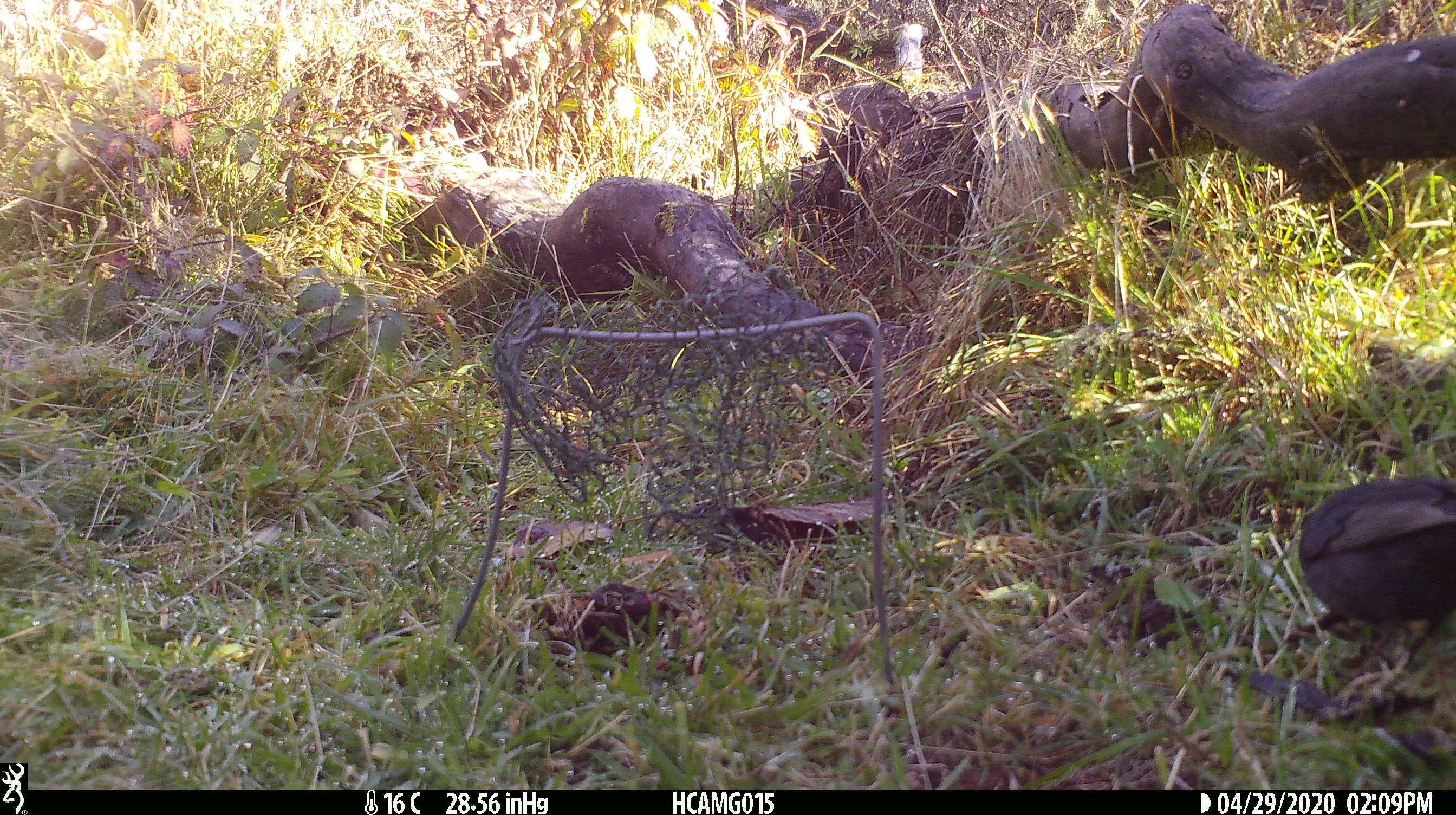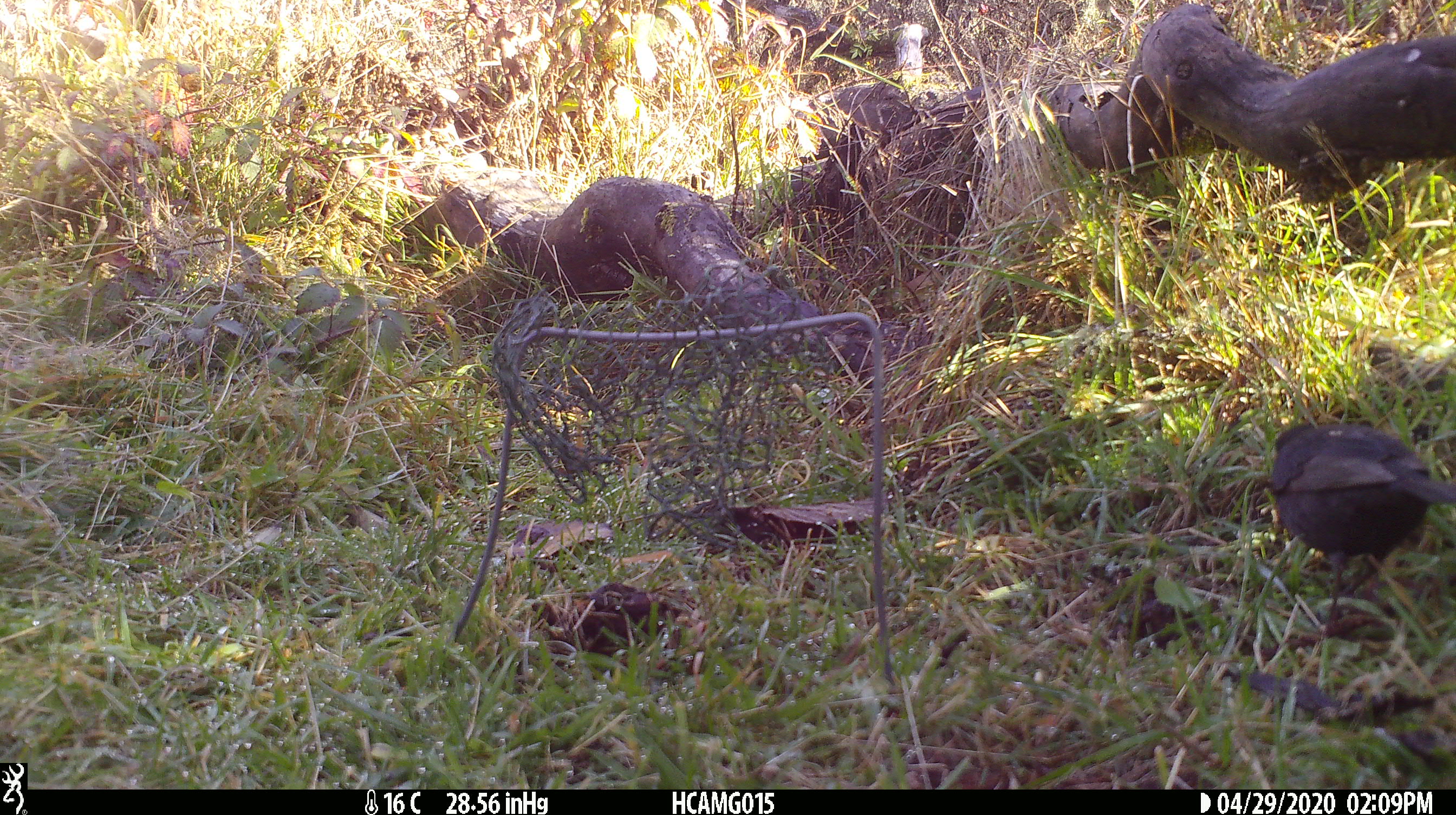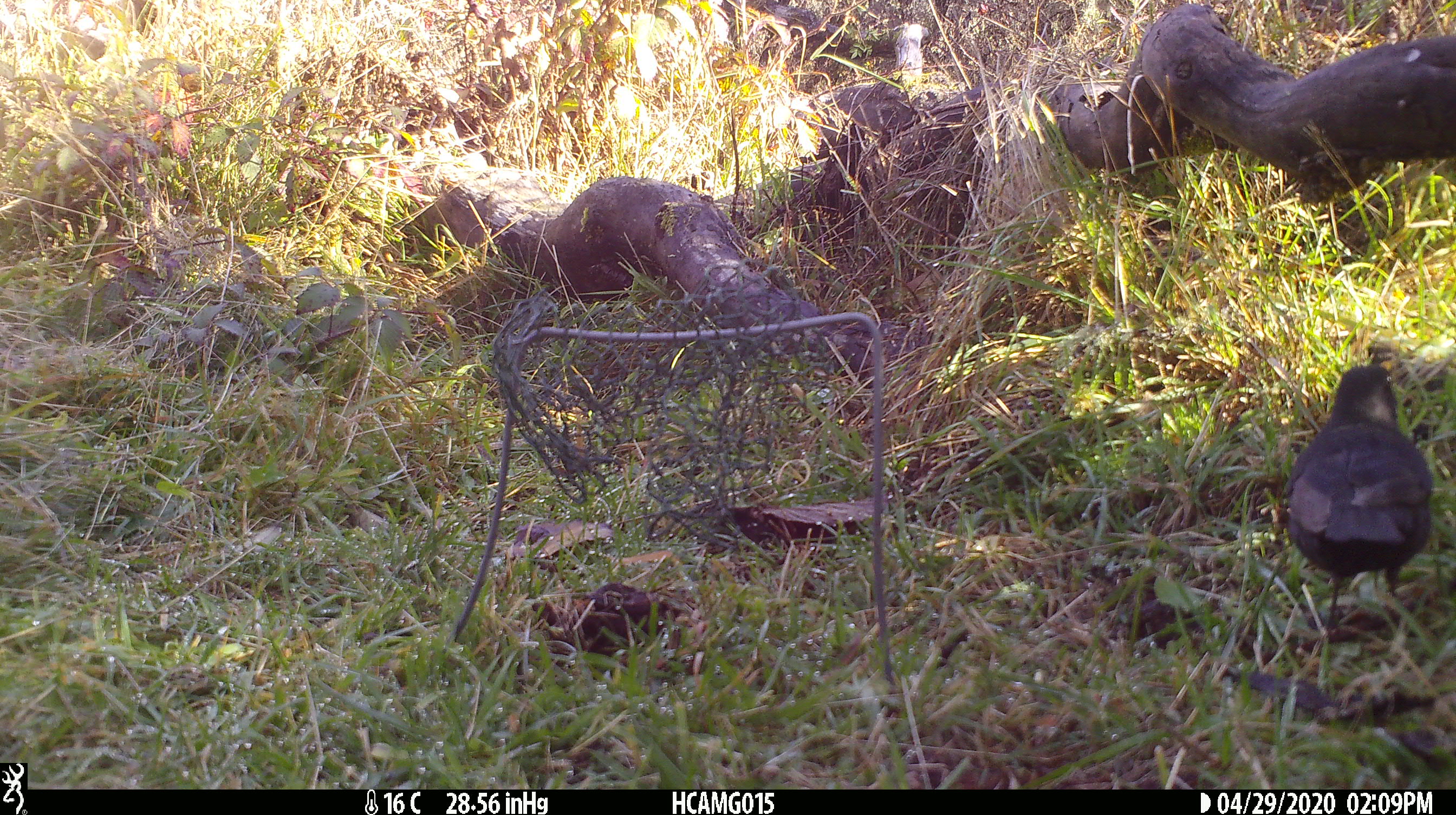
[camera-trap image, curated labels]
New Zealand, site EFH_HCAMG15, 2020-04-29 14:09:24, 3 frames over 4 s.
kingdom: Animalia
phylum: Chordata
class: Aves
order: Passeriformes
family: Turdidae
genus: Turdus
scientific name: Turdus merula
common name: eurasian blackbird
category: blackbird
Blackbird (eurasian blackbird) (Turdus merula).